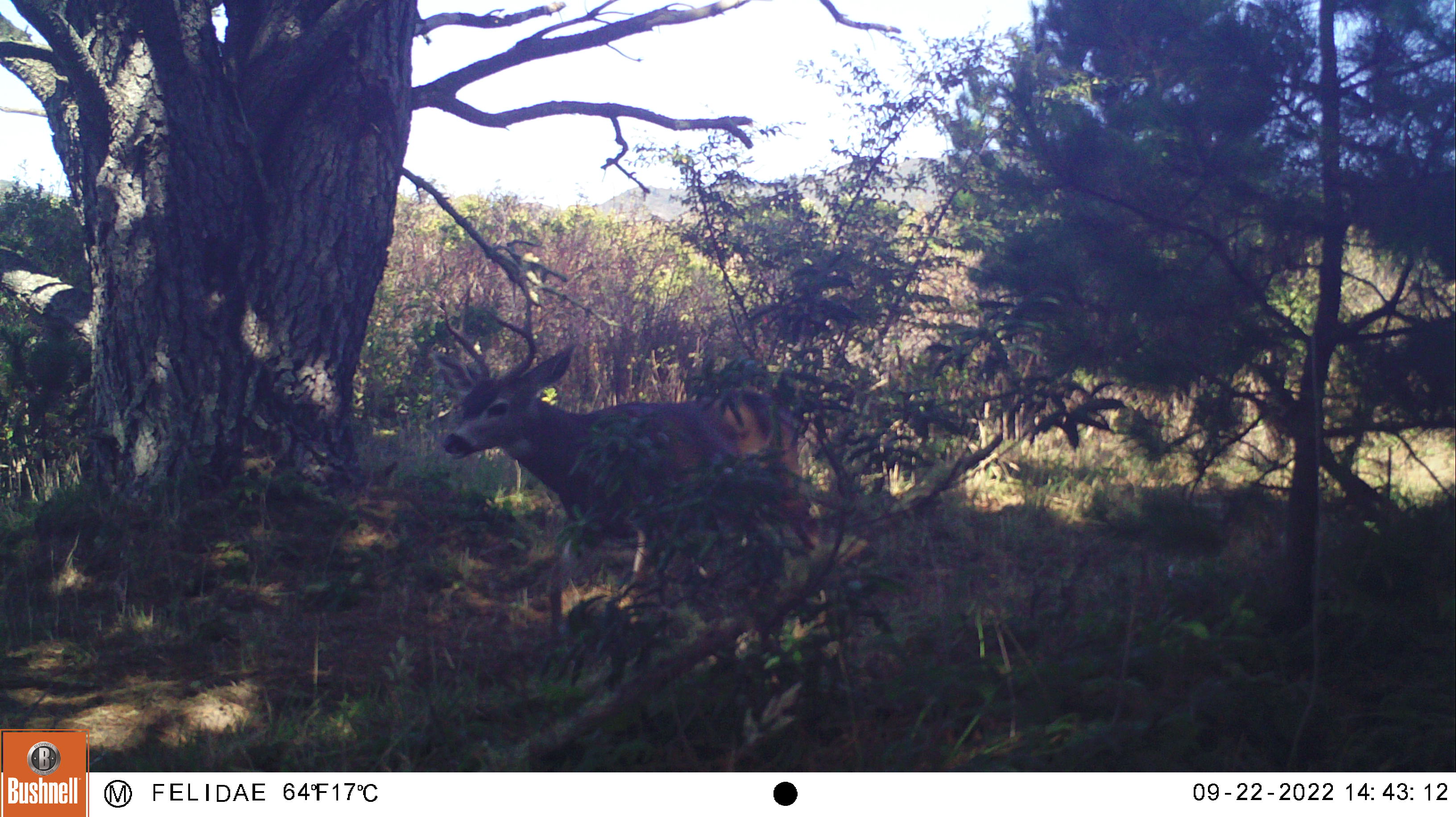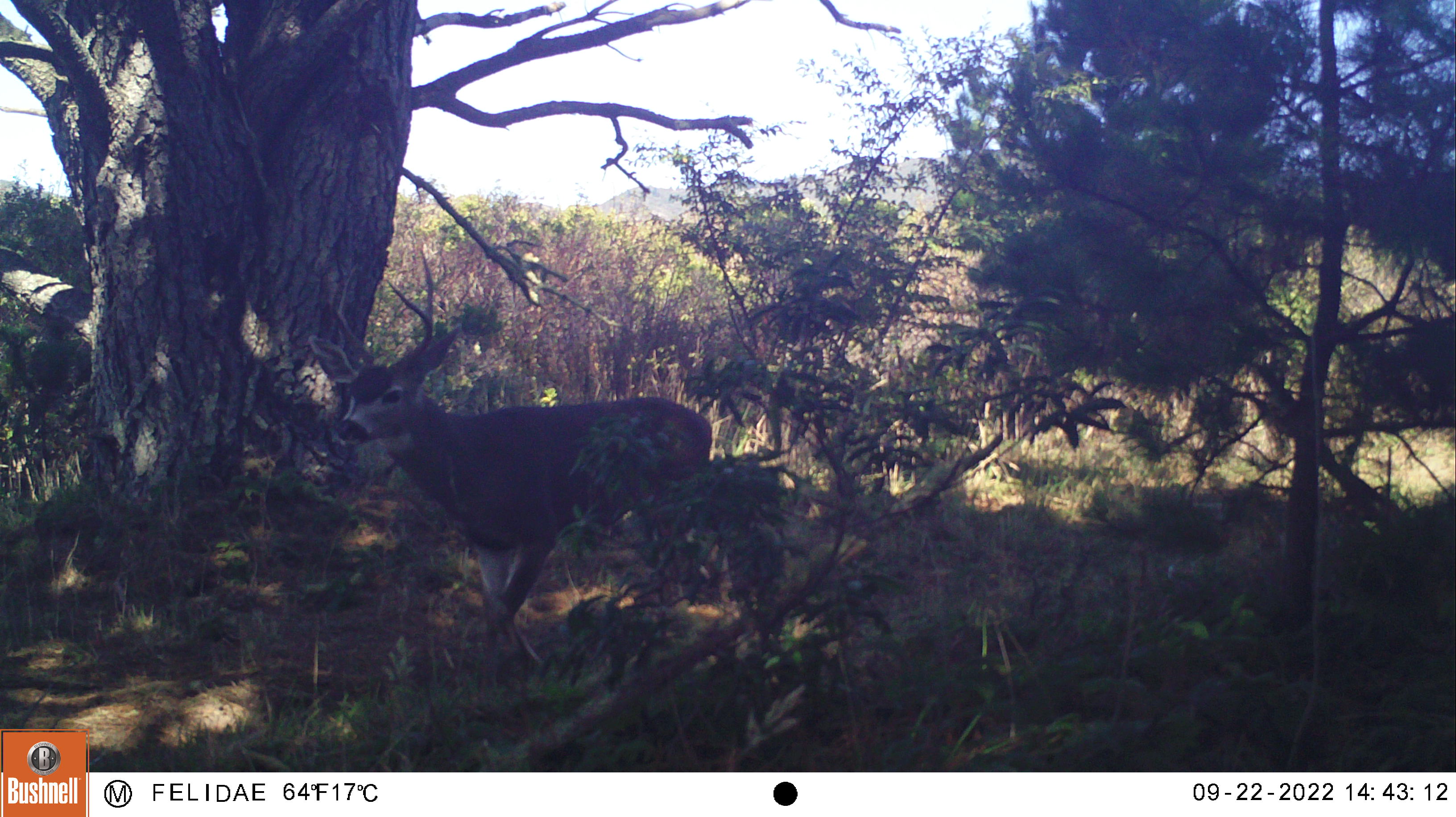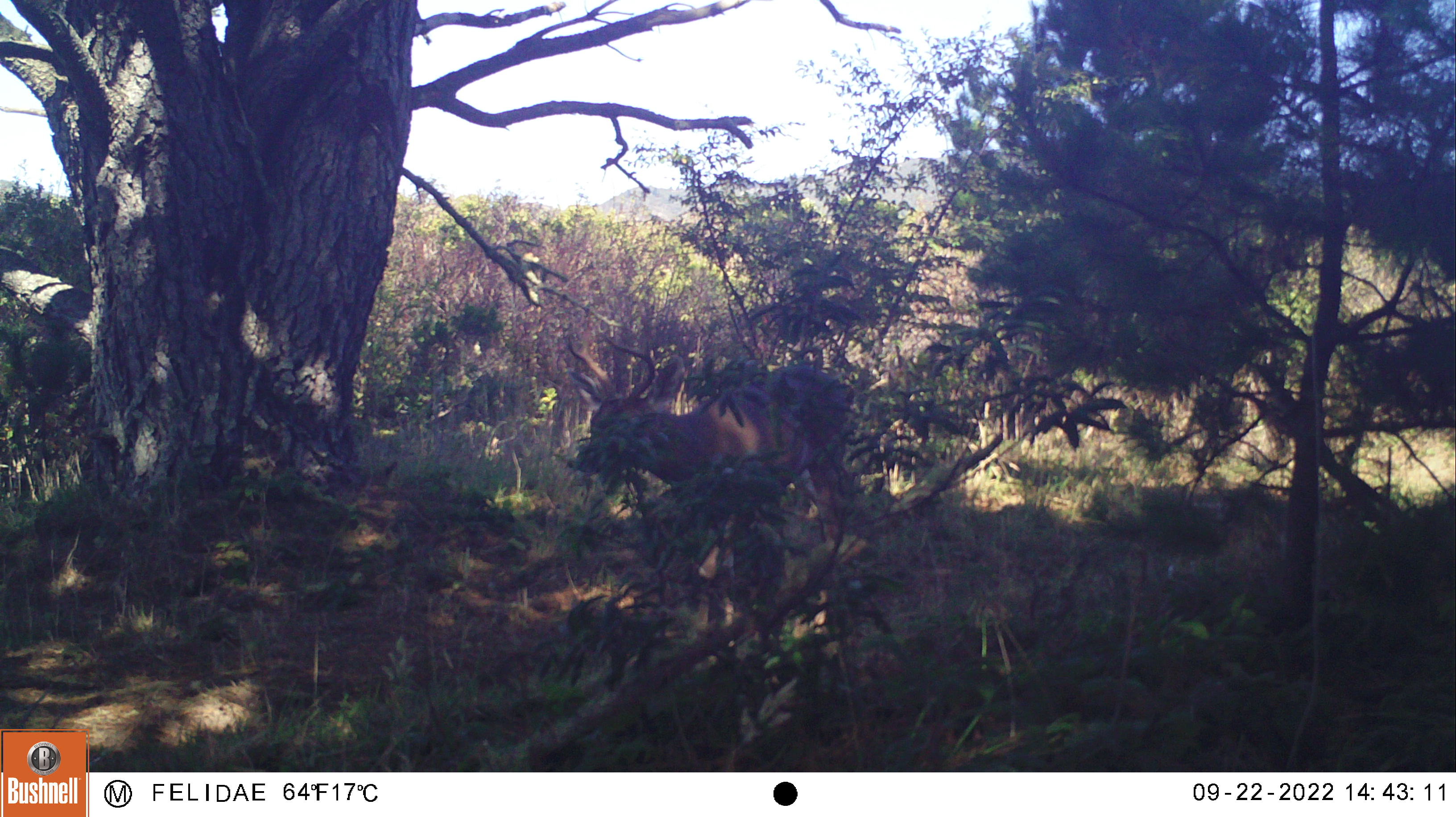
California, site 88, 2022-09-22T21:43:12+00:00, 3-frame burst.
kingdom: Animalia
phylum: Chordata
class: Mammalia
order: Artiodactyla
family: Cervidae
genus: Odocoileus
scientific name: Odocoileus hemionus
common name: mule deer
Mule deer (Odocoileus hemionus).